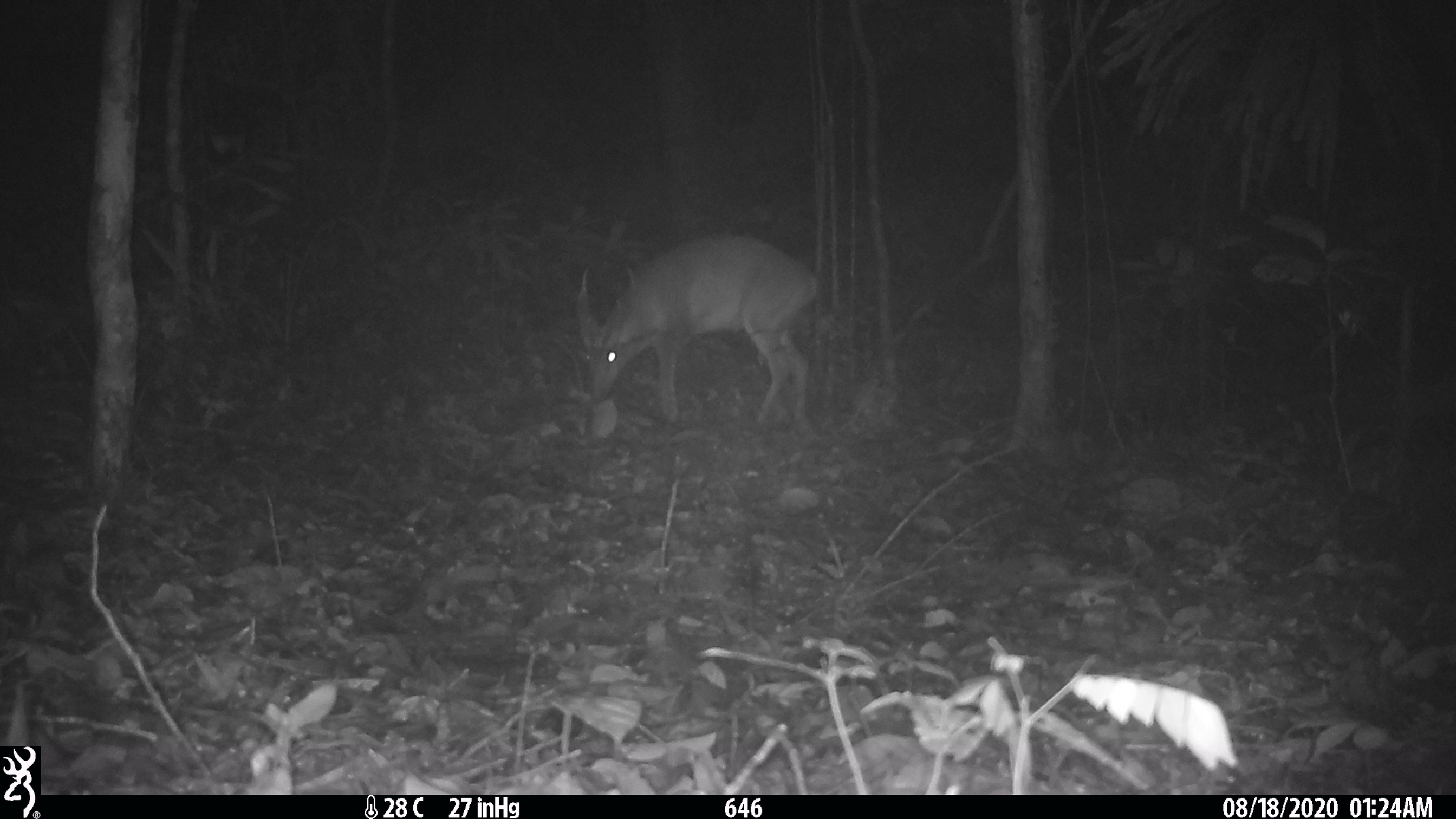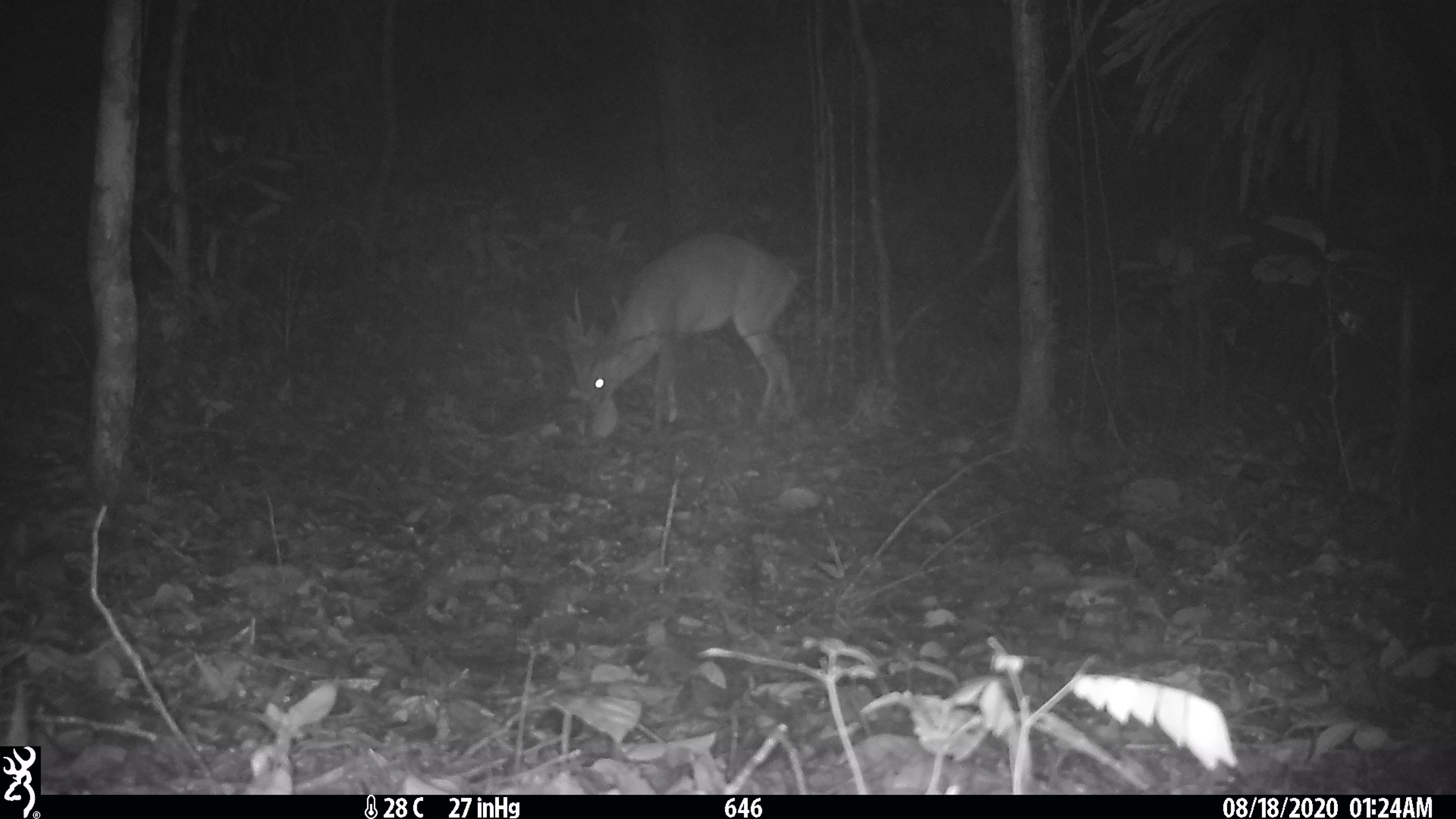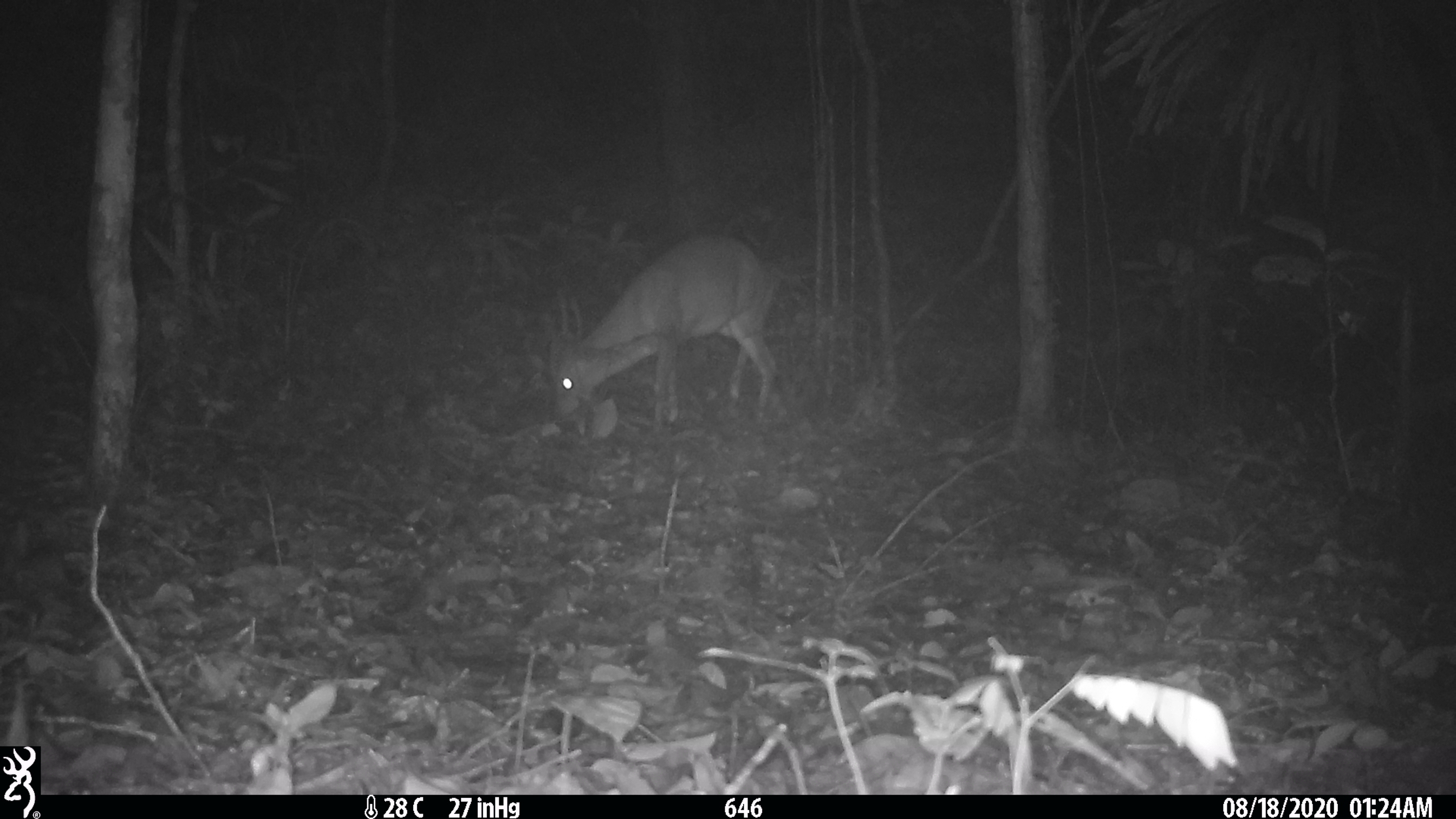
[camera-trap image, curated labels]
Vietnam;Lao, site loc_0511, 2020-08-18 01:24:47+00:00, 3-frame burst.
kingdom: Animalia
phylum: Chordata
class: Mammalia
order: Artiodactyla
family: Cervidae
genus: Muntiacus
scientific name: Muntiacus vuquangensis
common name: large-antlered muntjac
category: large antlered muntjac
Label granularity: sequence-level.